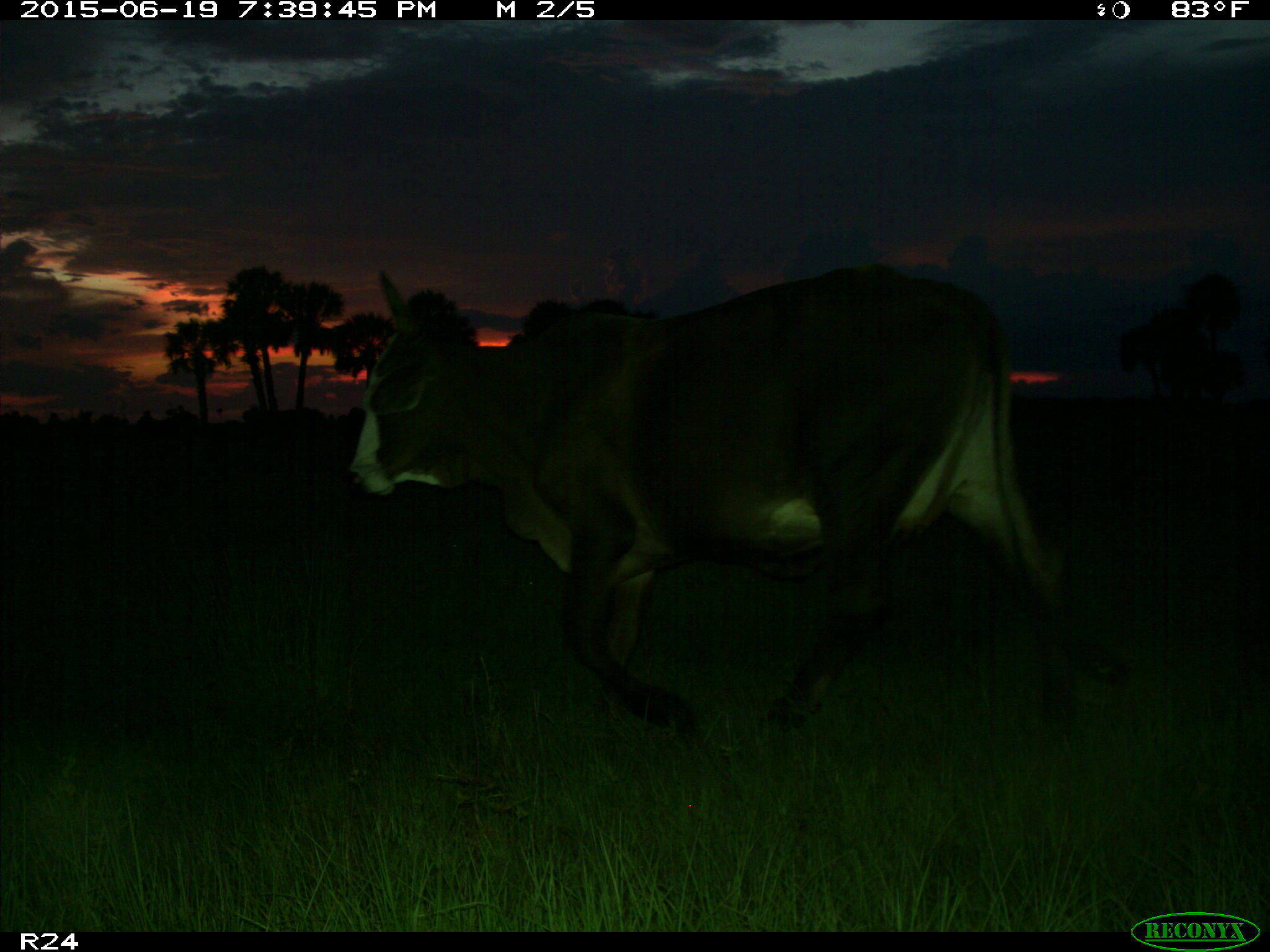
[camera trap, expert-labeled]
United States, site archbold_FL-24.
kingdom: Animalia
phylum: Chordata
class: Mammalia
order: Artiodactyla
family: Bovidae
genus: Bos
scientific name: Bos taurus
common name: domestic cow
Bos taurus (domestic cow).